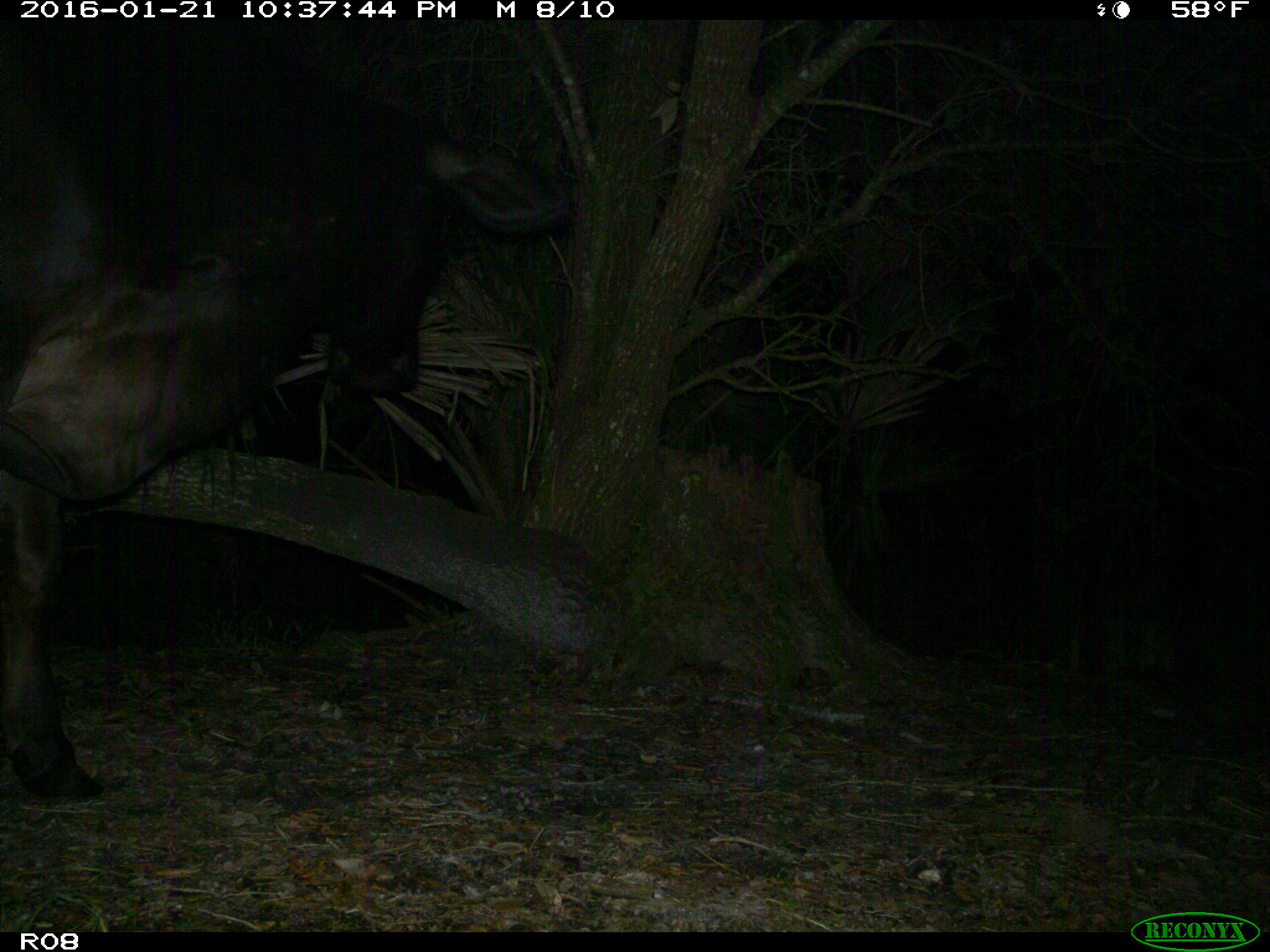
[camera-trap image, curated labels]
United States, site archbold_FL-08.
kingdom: Animalia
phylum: Chordata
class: Mammalia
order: Artiodactyla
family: Bovidae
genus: Bos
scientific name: Bos taurus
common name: domestic cow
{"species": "Bos taurus (domestic cow)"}